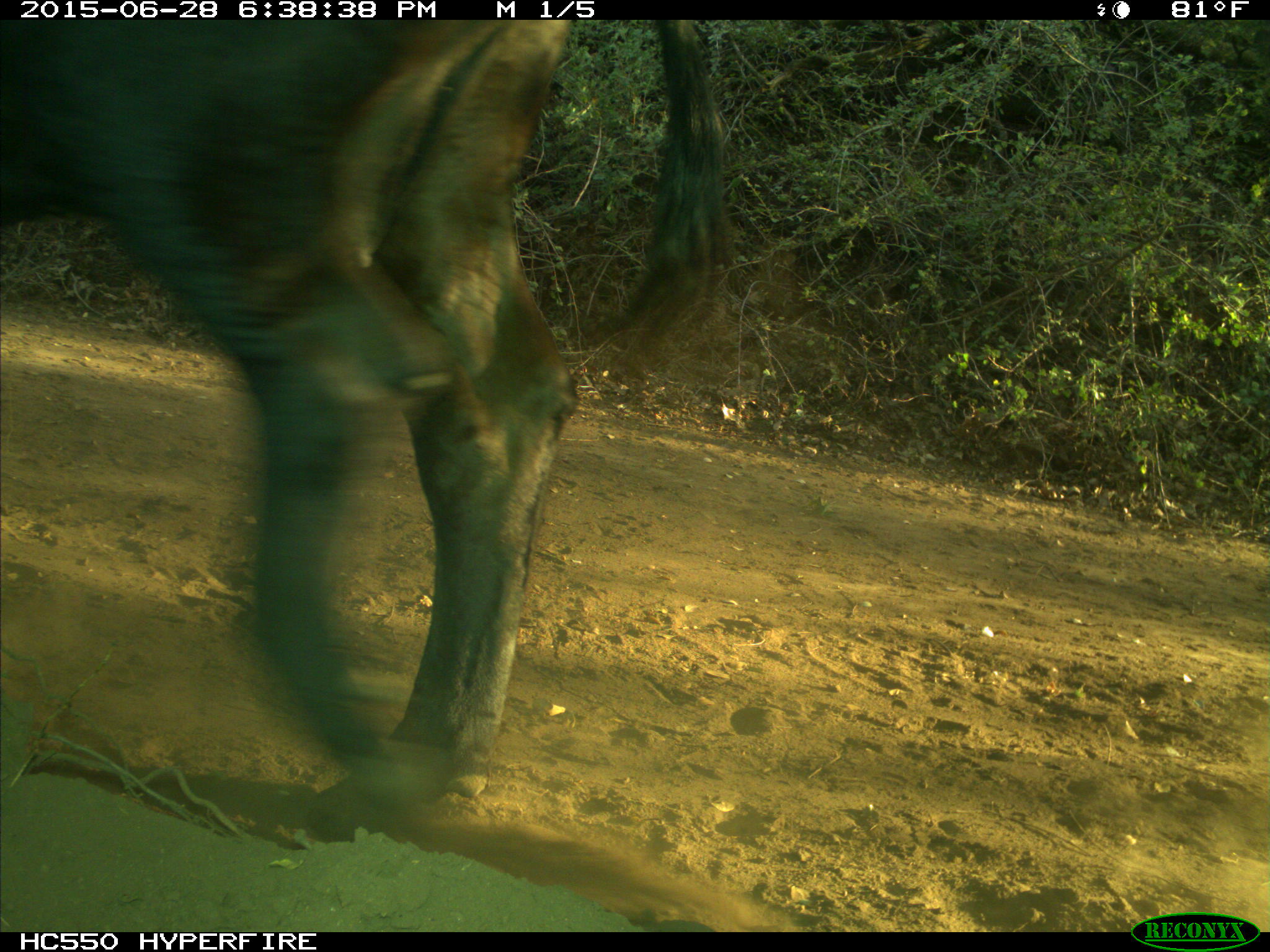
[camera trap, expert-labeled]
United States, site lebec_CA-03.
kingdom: Animalia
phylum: Chordata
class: Mammalia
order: Artiodactyla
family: Bovidae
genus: Bos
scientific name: Bos taurus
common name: domestic cow